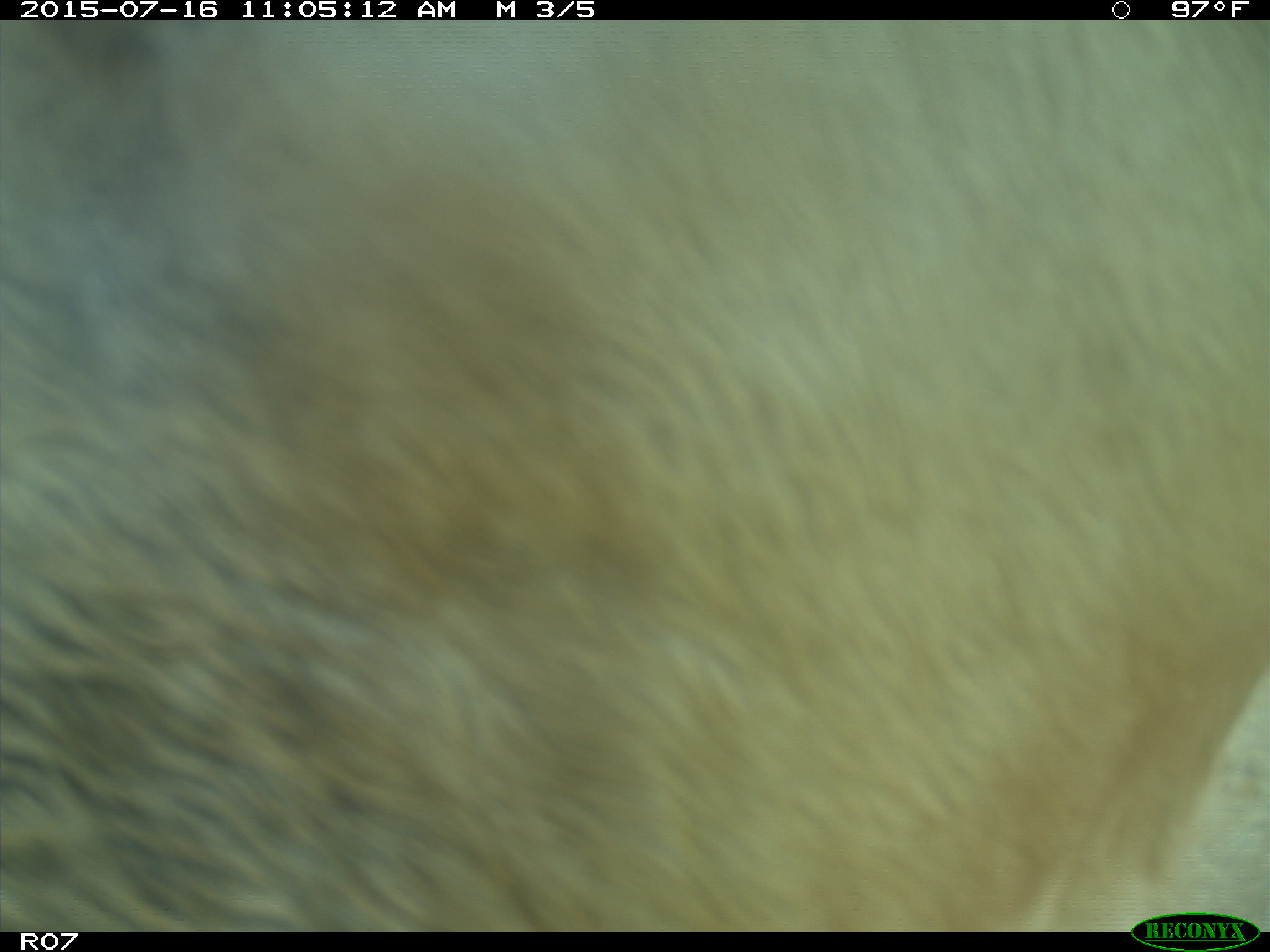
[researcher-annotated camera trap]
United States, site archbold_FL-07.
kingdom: Animalia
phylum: Chordata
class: Mammalia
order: Artiodactyla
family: Bovidae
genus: Bos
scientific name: Bos taurus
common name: domestic cow